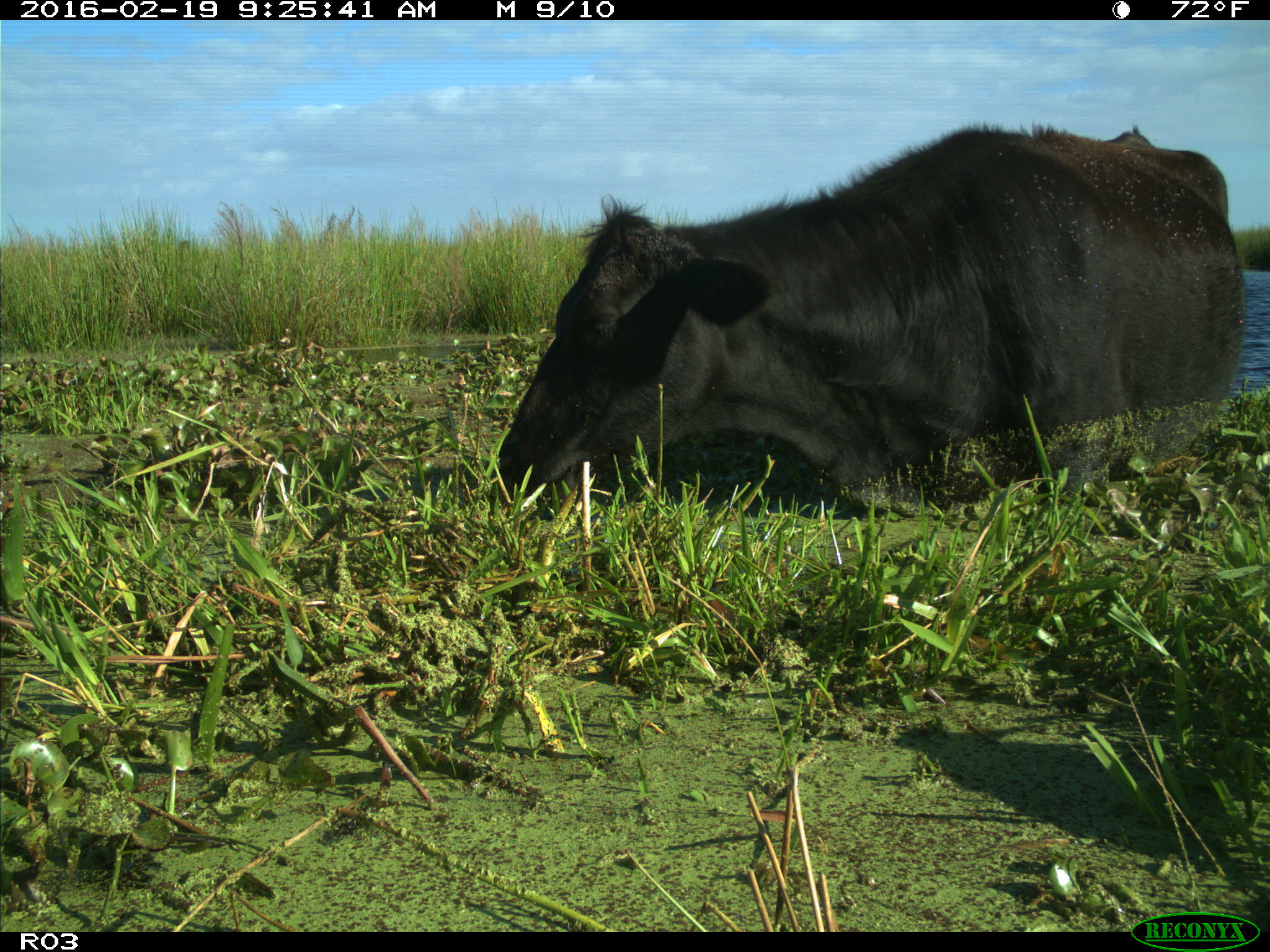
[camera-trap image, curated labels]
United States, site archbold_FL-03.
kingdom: Animalia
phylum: Chordata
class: Mammalia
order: Artiodactyla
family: Bovidae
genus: Bos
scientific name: Bos taurus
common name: domestic cow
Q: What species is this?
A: Bos taurus (domestic cow).